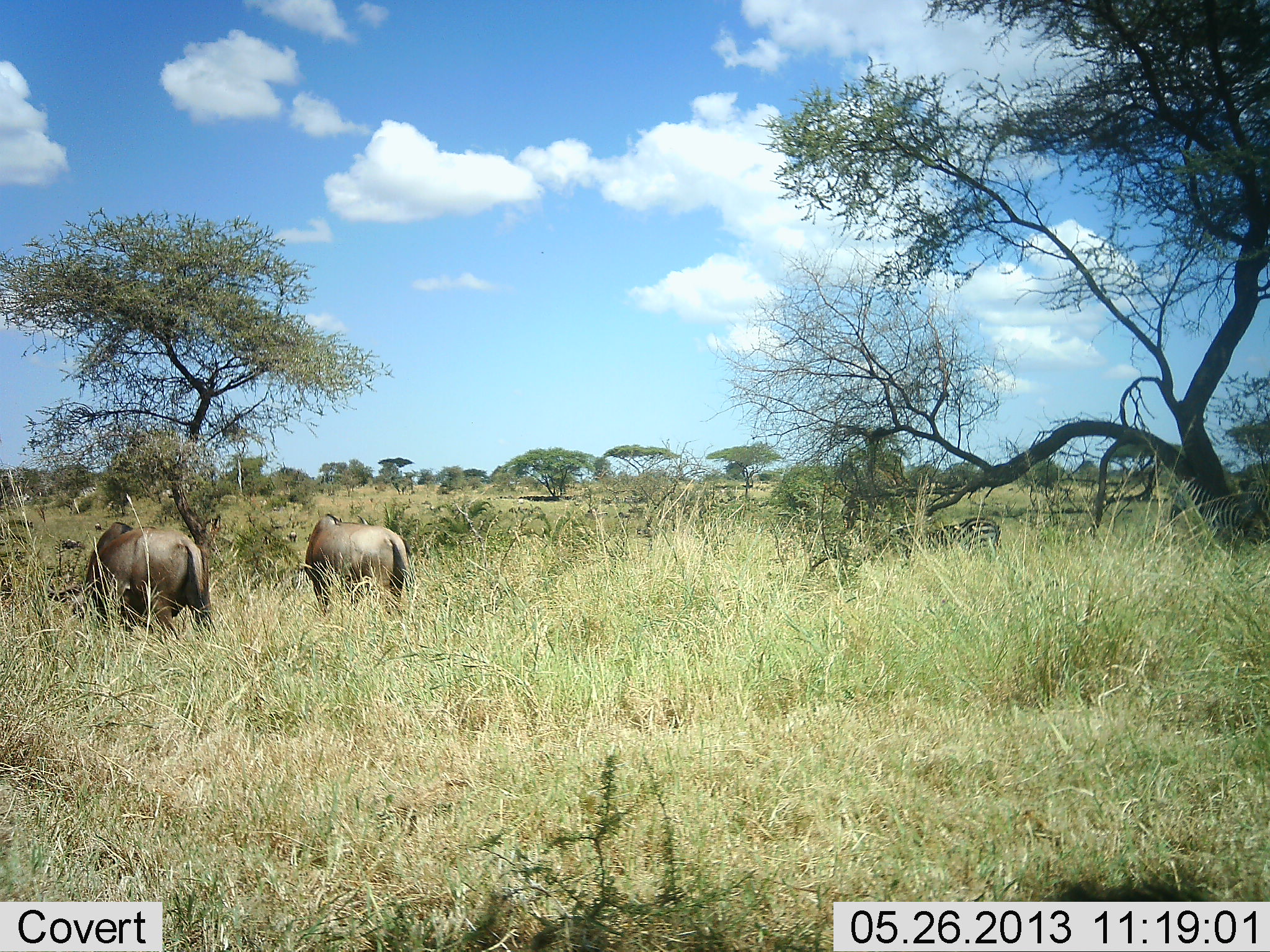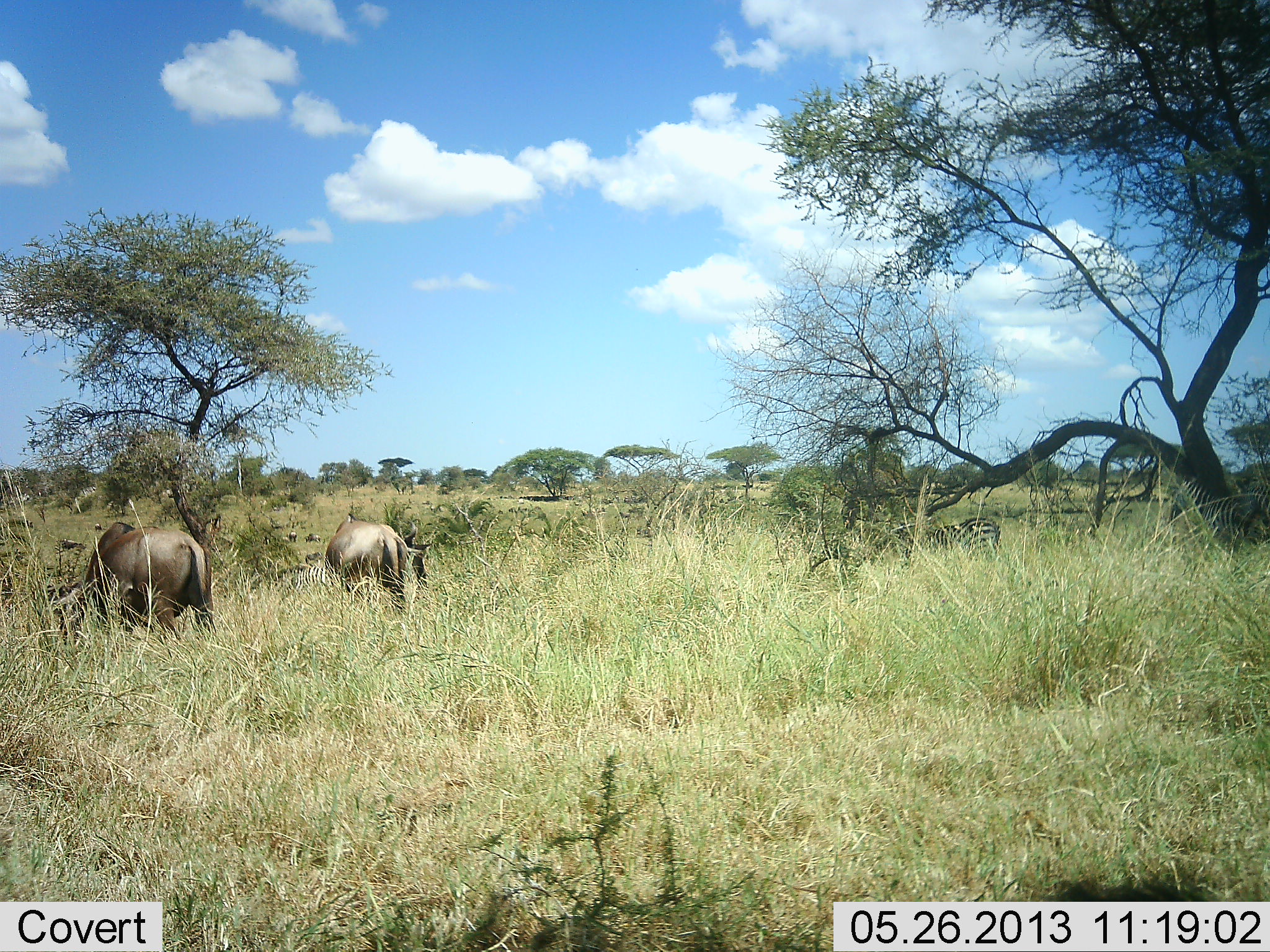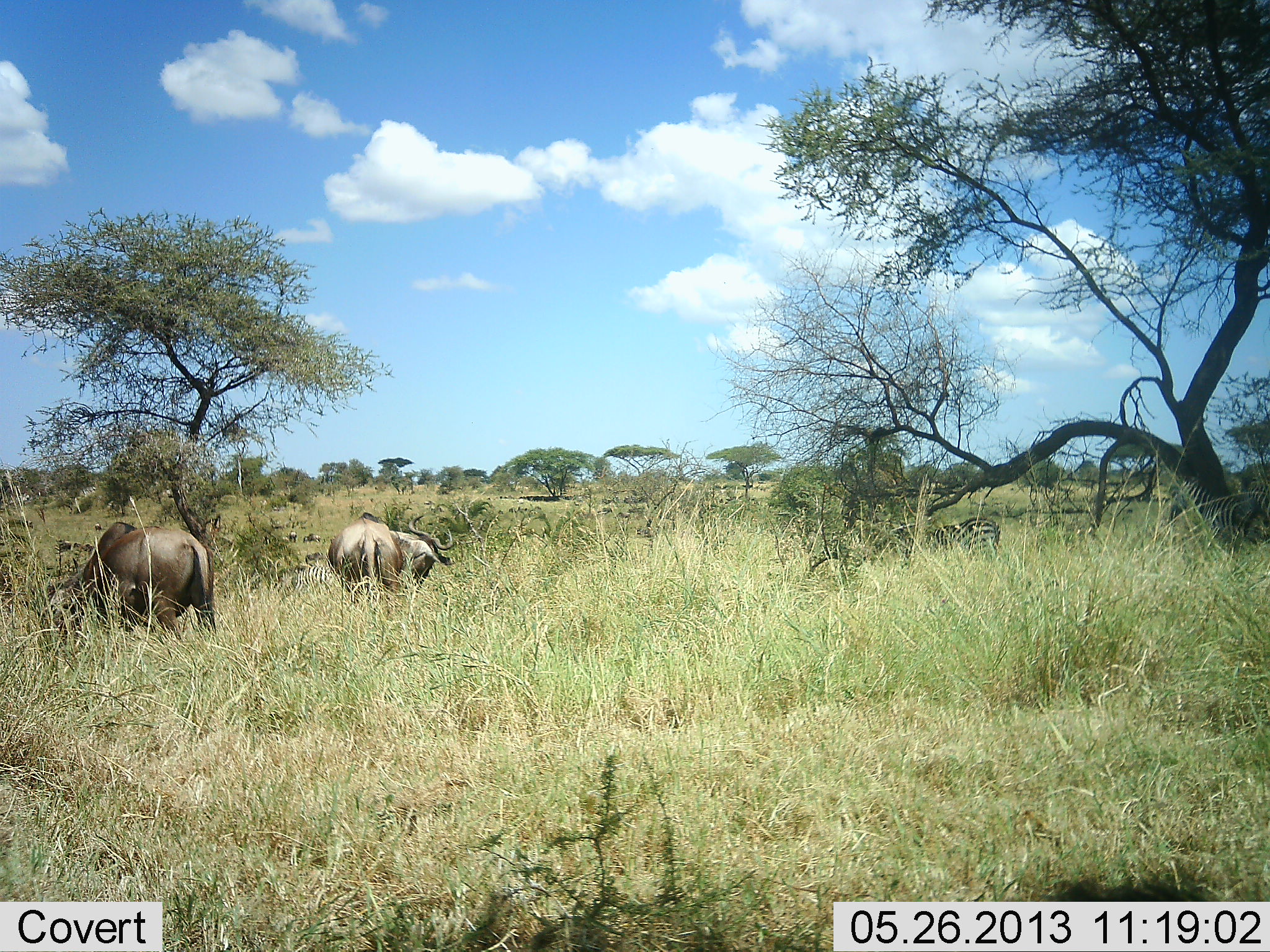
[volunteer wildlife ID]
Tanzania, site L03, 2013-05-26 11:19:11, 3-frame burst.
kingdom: Animalia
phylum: Chordata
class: Mammalia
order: Artiodactyla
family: Bovidae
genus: Connochaetes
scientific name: Connochaetes taurinus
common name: blue wildebeest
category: wildebeest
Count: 2.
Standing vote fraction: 25%.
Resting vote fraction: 4%.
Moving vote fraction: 4%.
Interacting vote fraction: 0%.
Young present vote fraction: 4%.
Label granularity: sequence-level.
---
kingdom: Animalia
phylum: Chordata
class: Mammalia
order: Perissodactyla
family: Equidae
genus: Equus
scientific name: Equus quagga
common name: plains zebra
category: zebra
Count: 2.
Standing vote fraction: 79%.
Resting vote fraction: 0%.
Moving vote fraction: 0%.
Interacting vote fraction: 0%.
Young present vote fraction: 0%.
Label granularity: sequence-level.